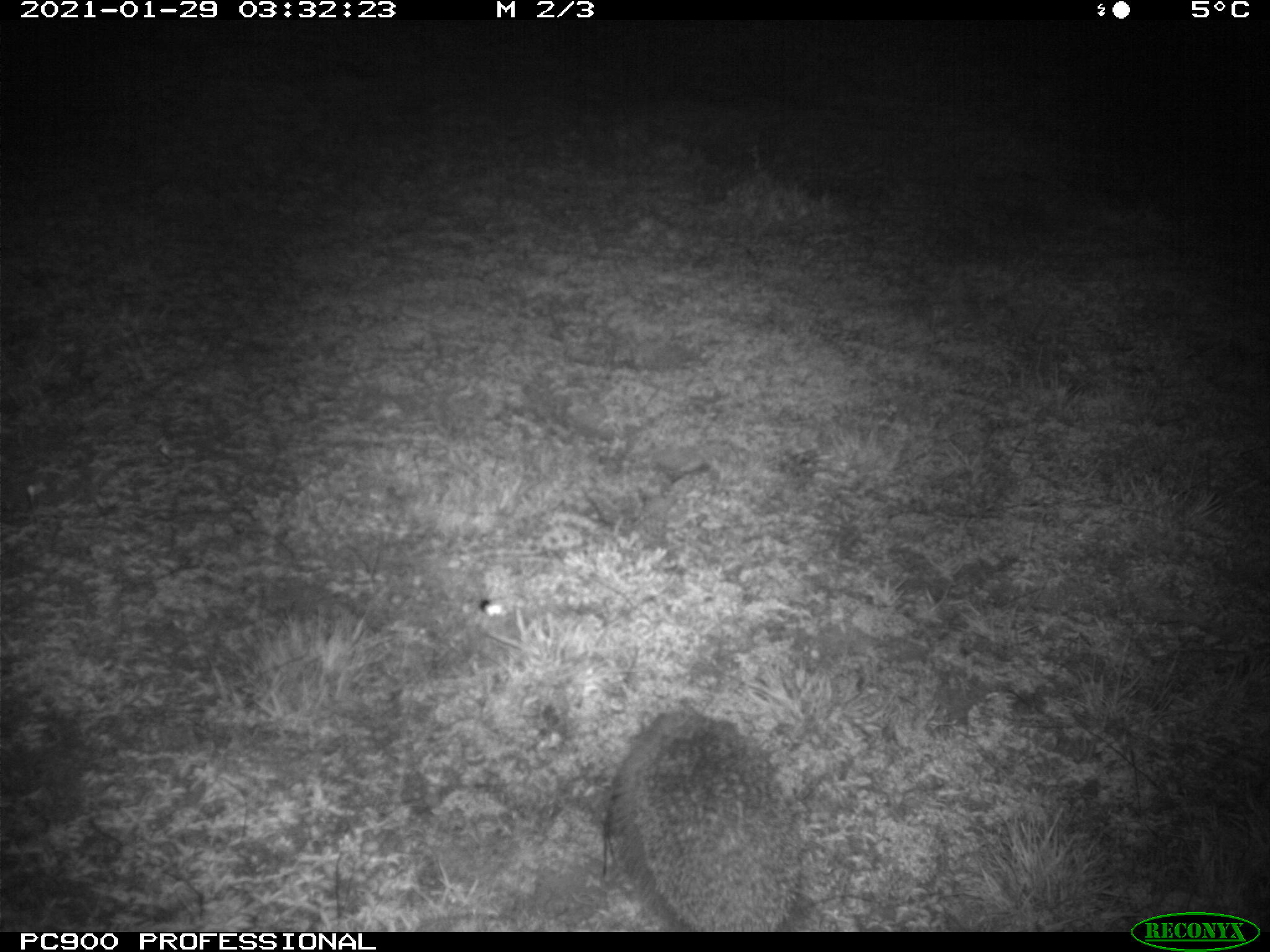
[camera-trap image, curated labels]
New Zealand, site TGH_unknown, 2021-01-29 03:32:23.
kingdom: Animalia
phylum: Chordata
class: Mammalia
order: Eulipotyphla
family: Erinaceidae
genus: Erinaceus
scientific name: Erinaceus europaeus europaeus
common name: european hedgehog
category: hedgehog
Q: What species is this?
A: Hedgehog (european hedgehog) (Erinaceus europaeus europaeus).